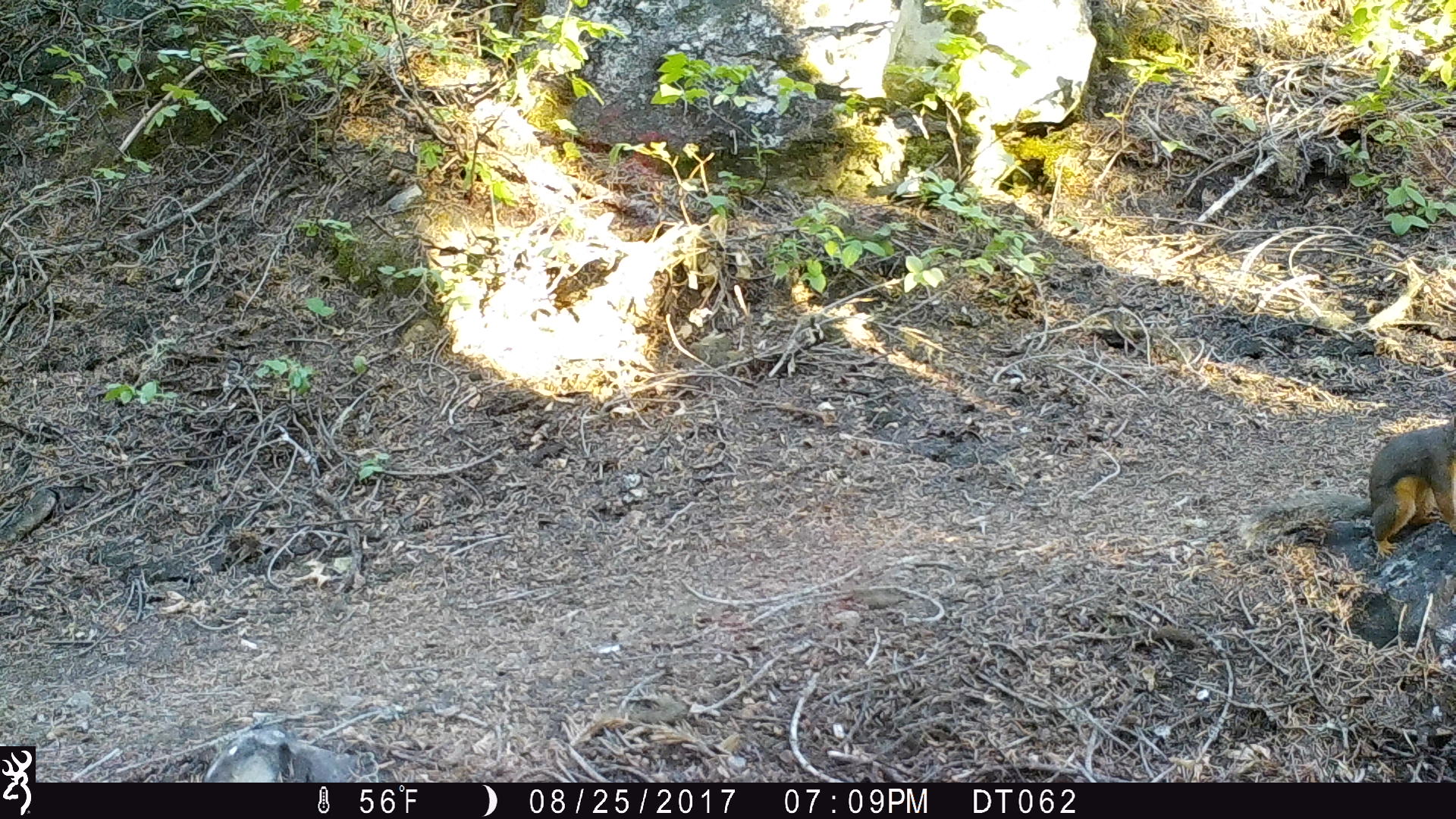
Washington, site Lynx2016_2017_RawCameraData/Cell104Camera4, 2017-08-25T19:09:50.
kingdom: Animalia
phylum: Chordata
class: Mammalia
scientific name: Mammalia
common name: small mammal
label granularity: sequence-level